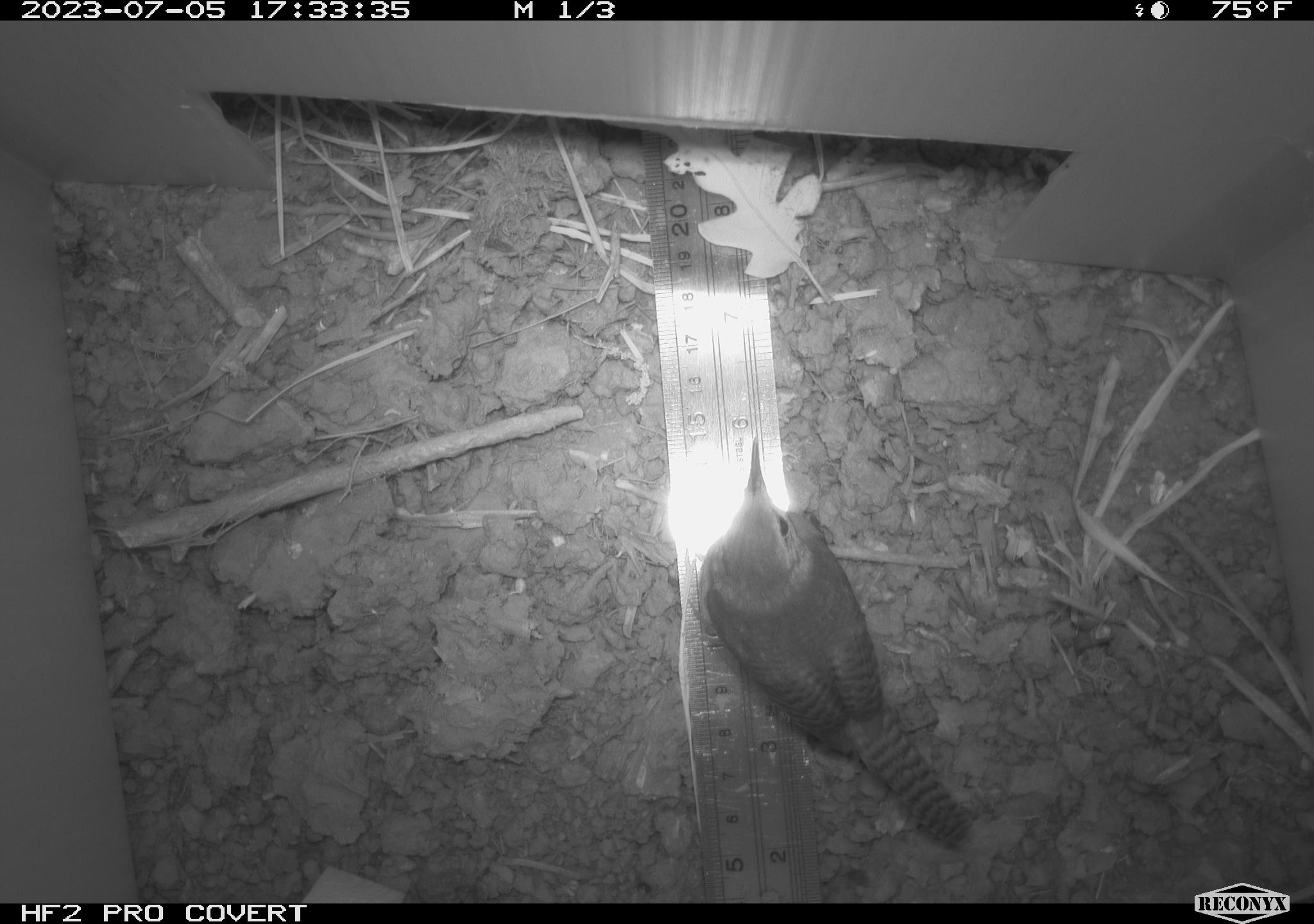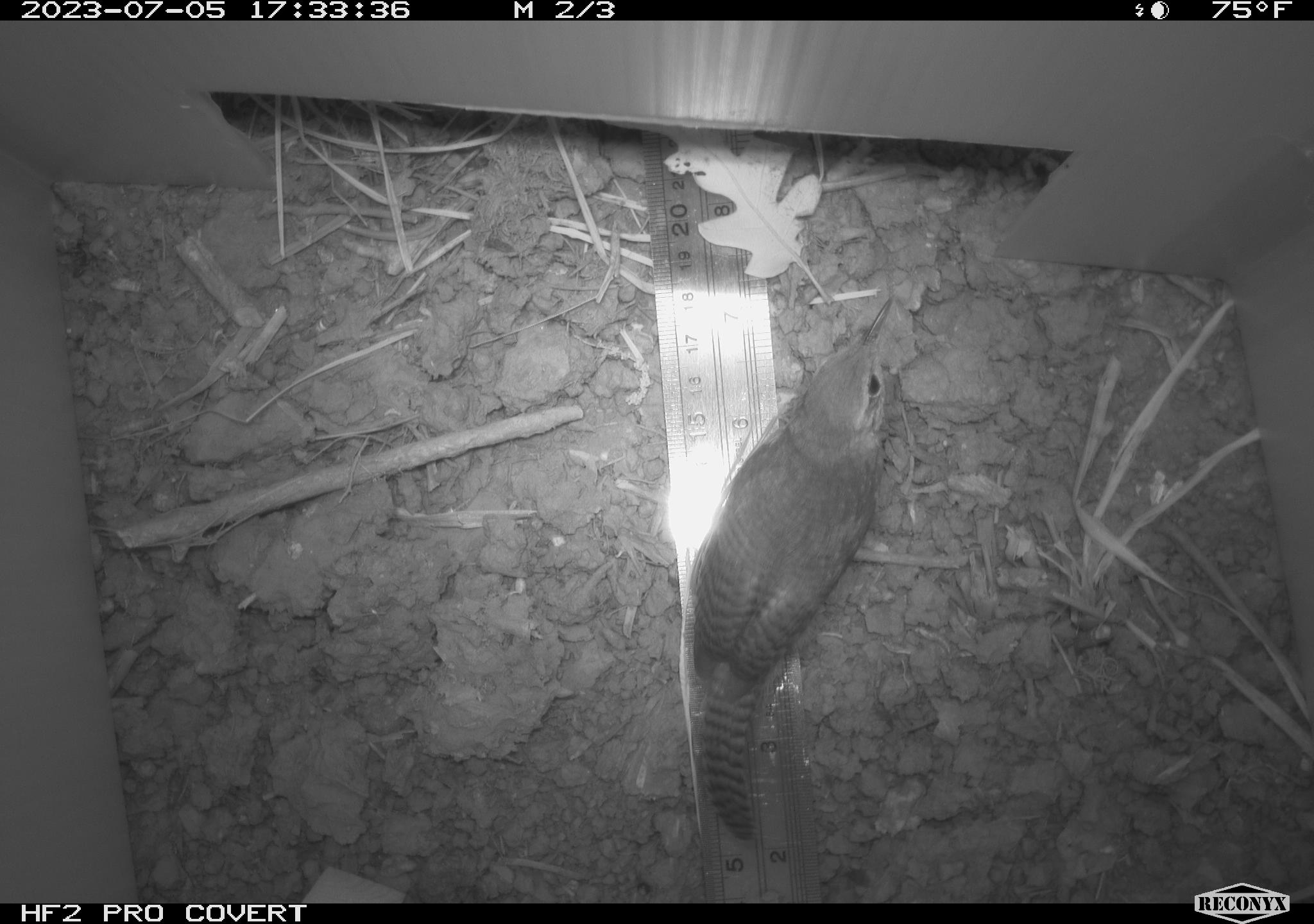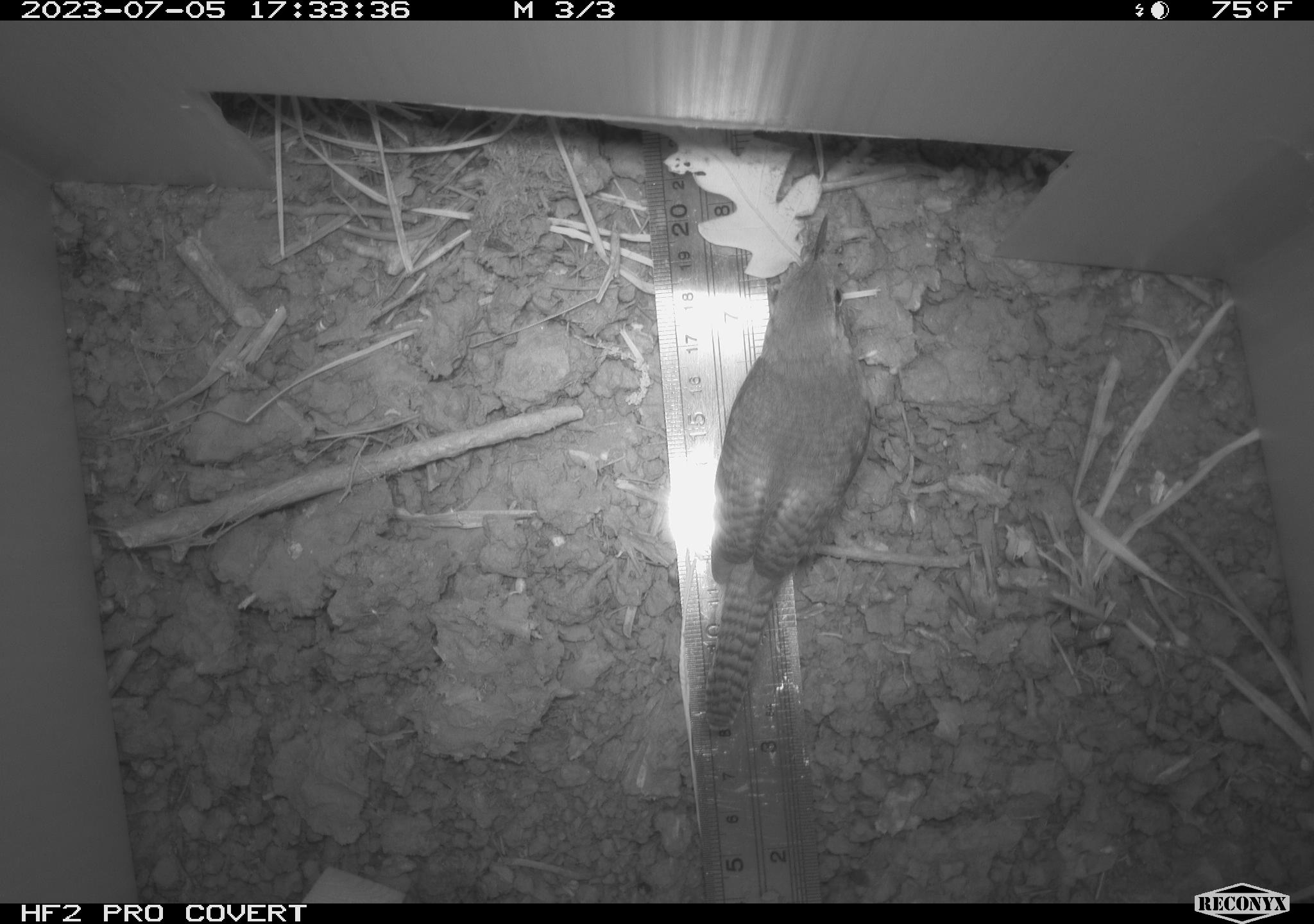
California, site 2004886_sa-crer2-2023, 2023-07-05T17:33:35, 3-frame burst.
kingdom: Animalia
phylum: Chordata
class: Aves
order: Passeriformes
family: Troglodytidae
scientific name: Troglodytidae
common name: wren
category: troglodytidae family